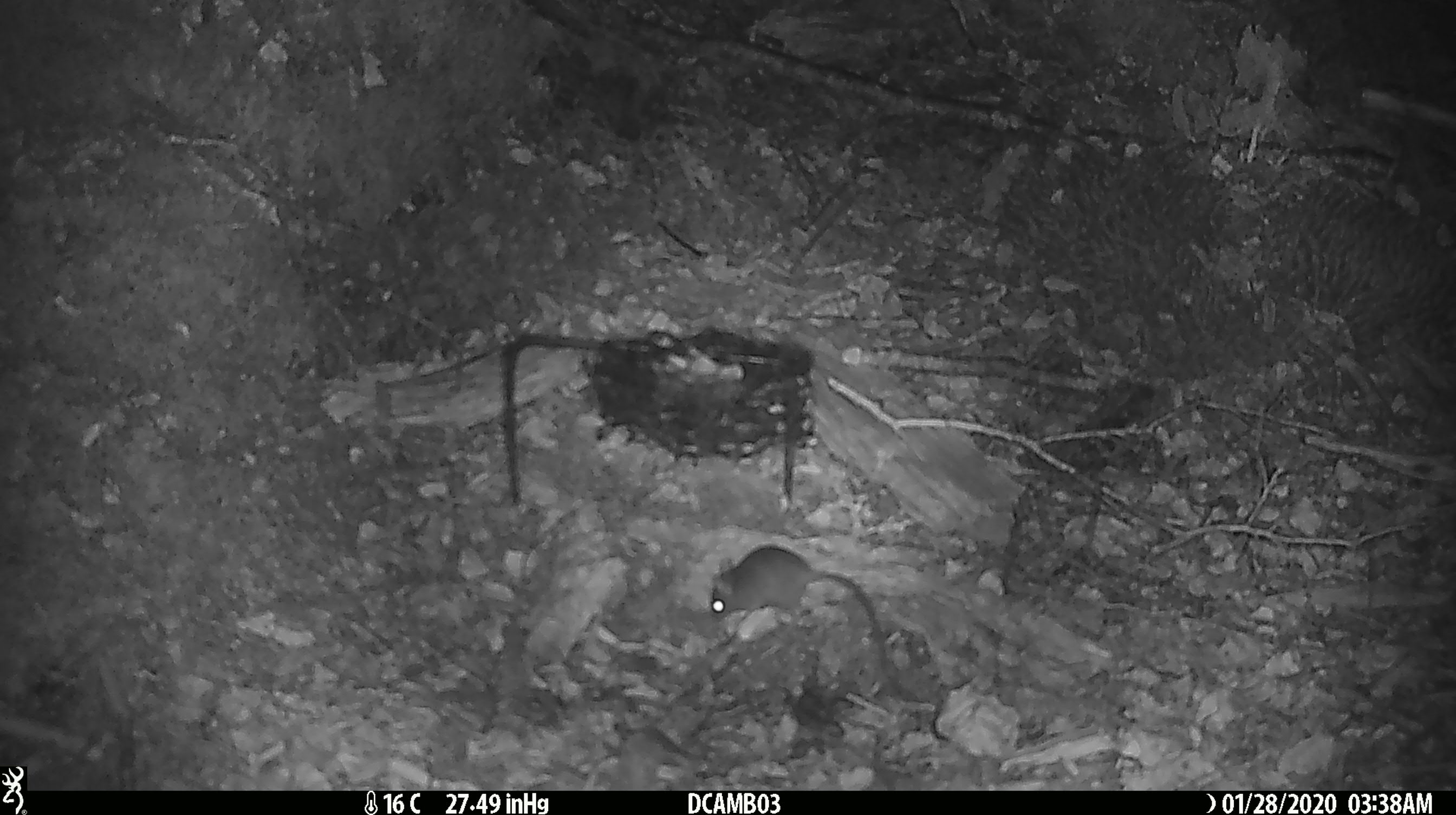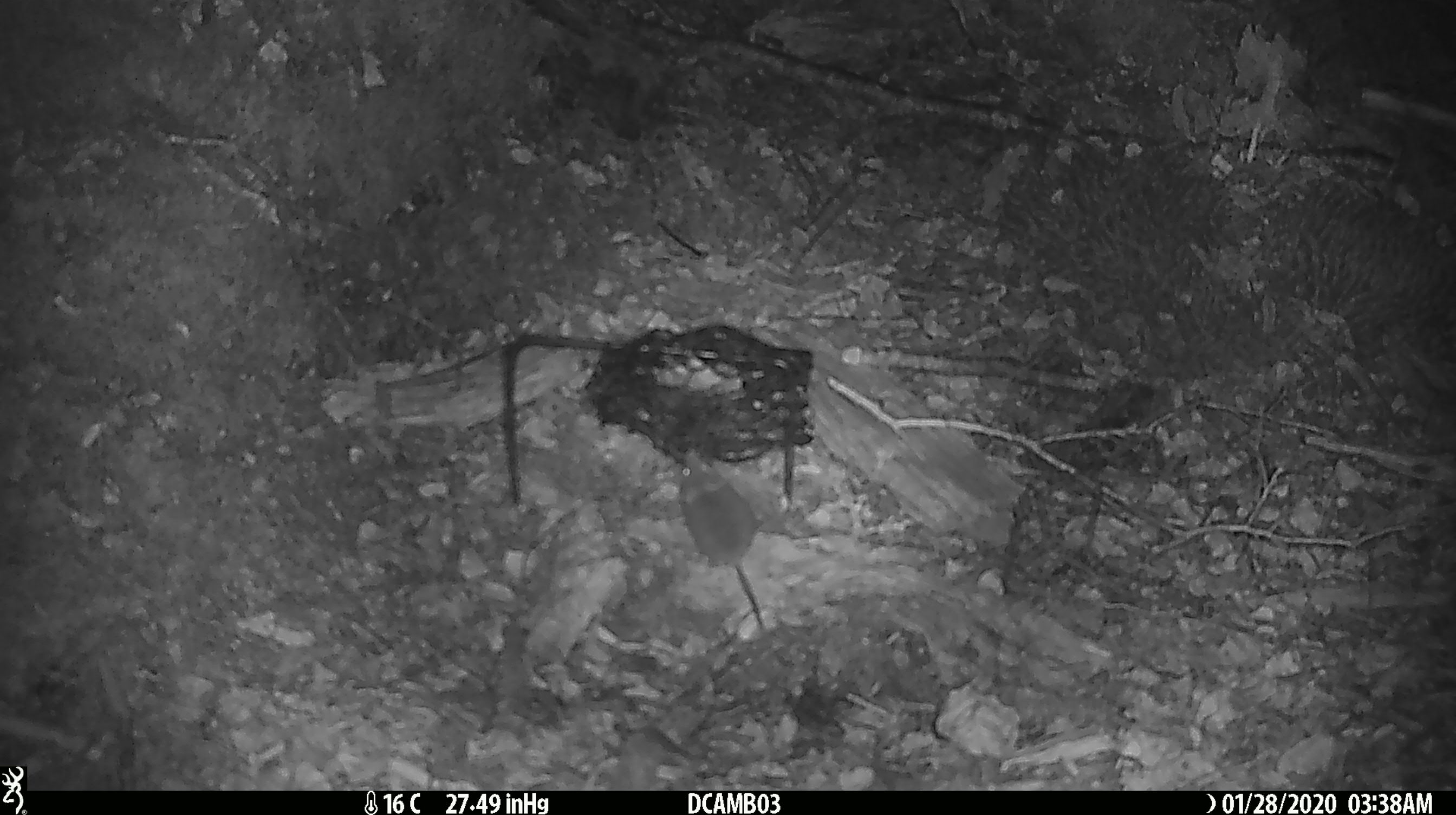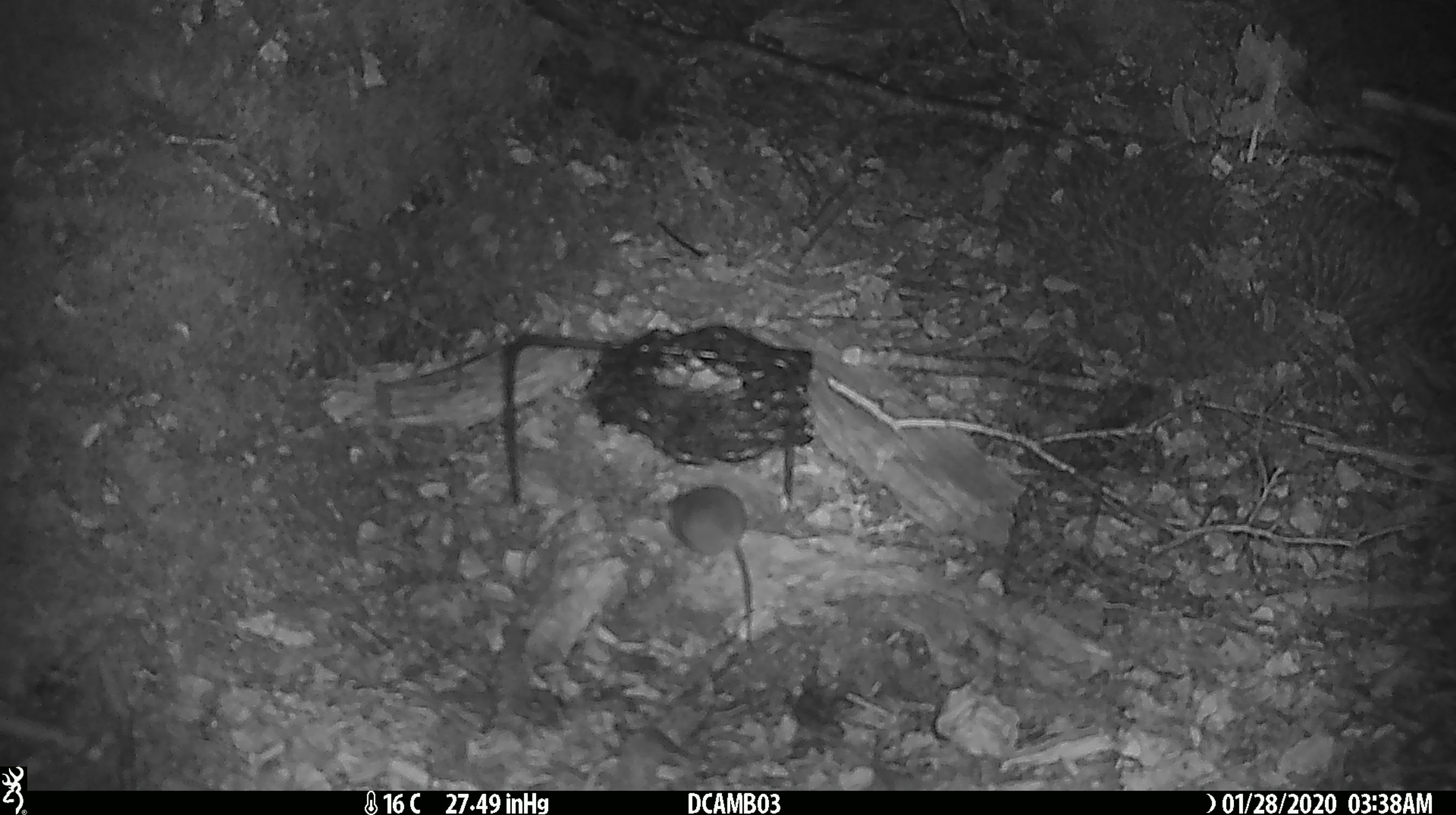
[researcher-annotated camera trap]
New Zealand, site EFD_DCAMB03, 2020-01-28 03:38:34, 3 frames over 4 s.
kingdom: Animalia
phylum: Chordata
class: Mammalia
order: Rodentia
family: Muridae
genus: Mus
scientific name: Mus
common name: mouse